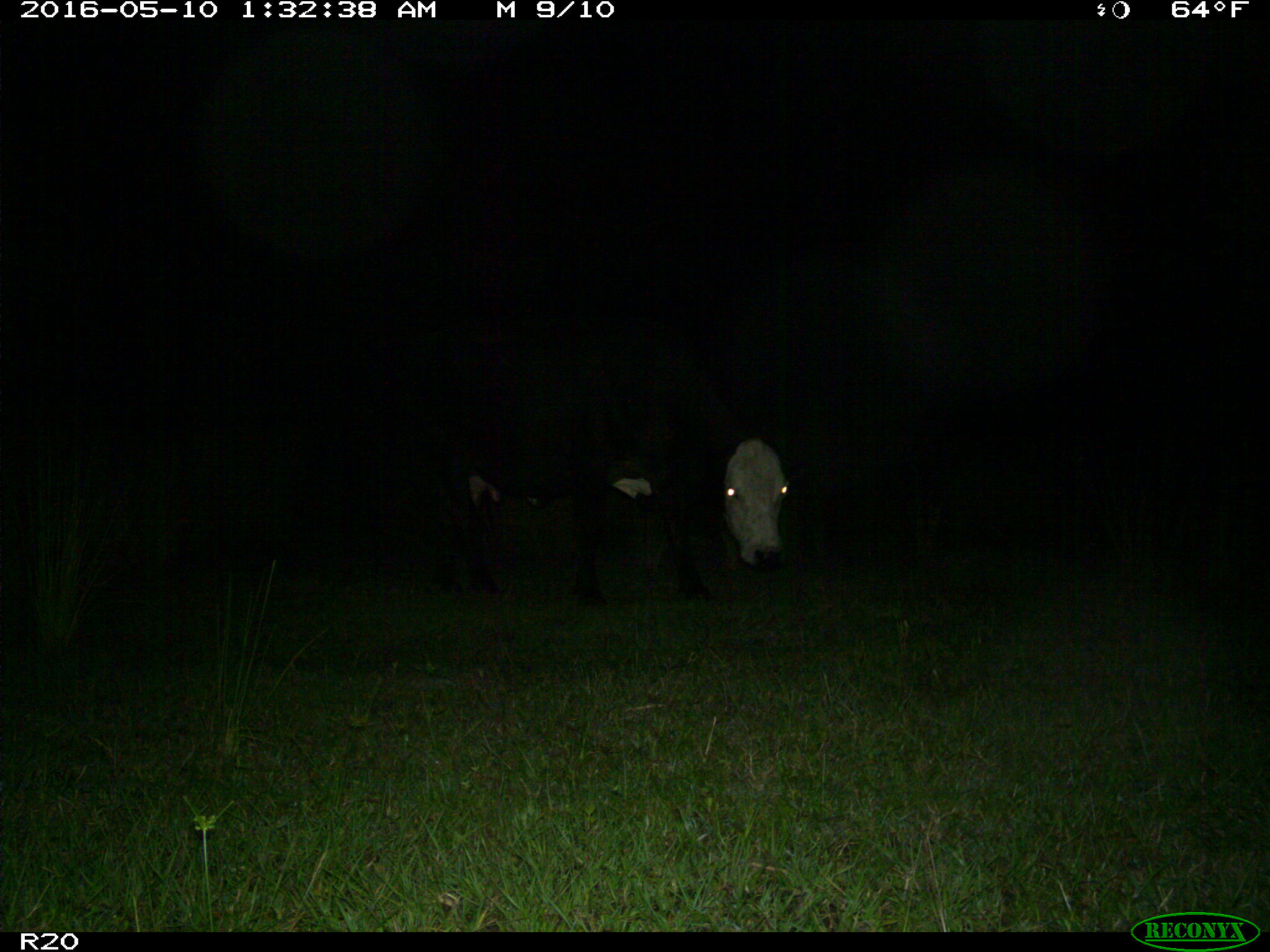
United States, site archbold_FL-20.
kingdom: Animalia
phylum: Chordata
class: Mammalia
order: Artiodactyla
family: Bovidae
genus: Bos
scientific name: Bos taurus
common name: domestic cow